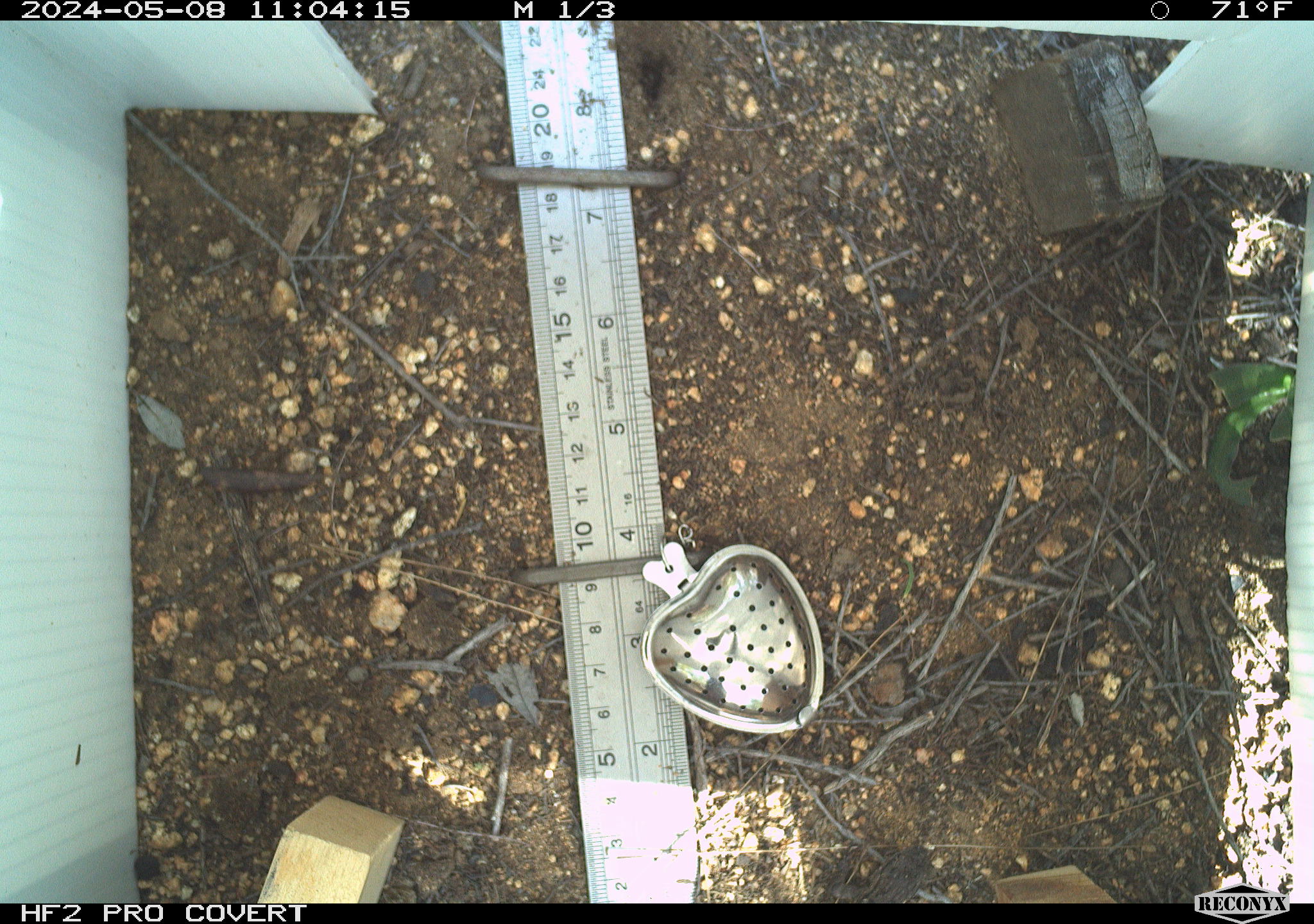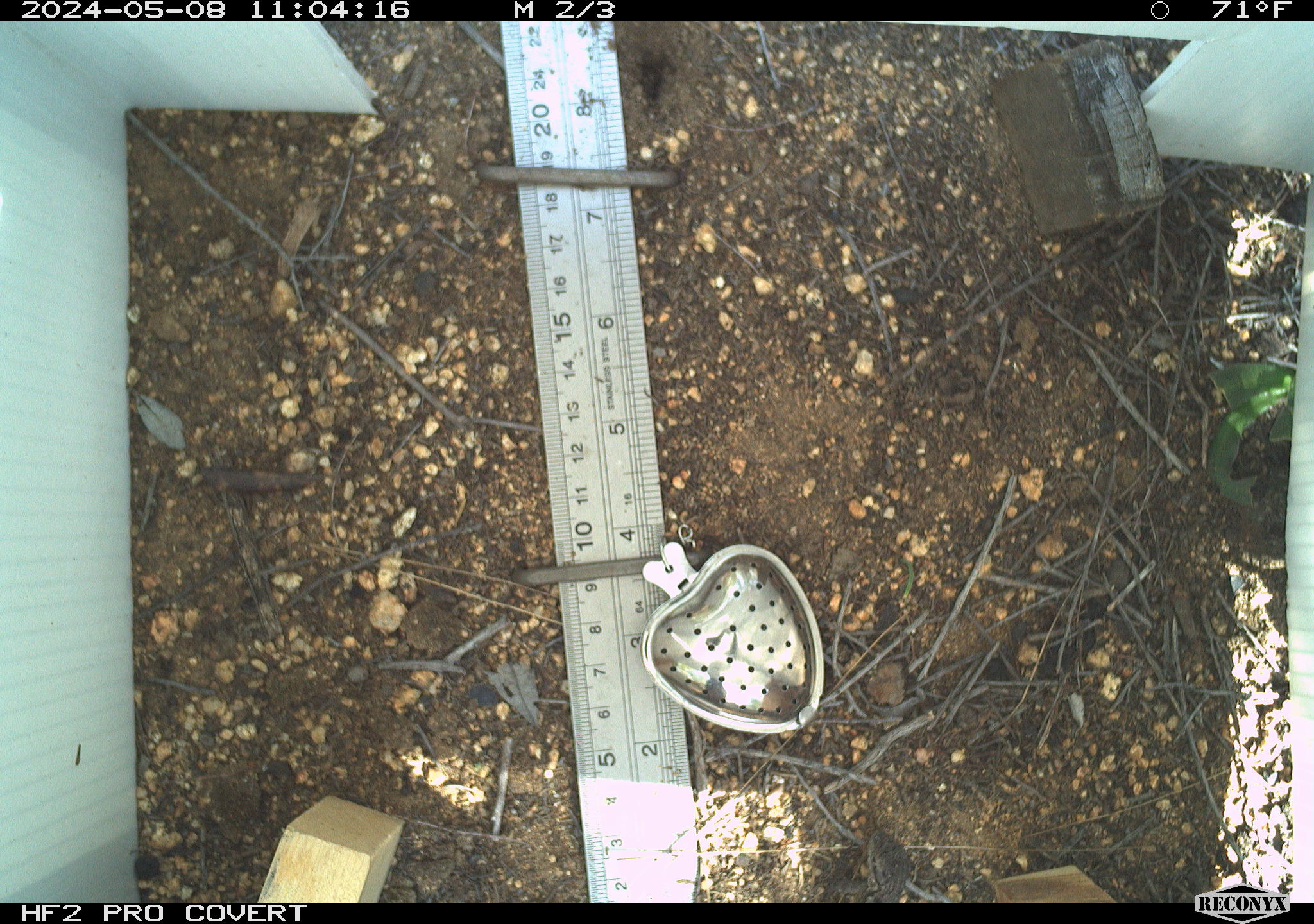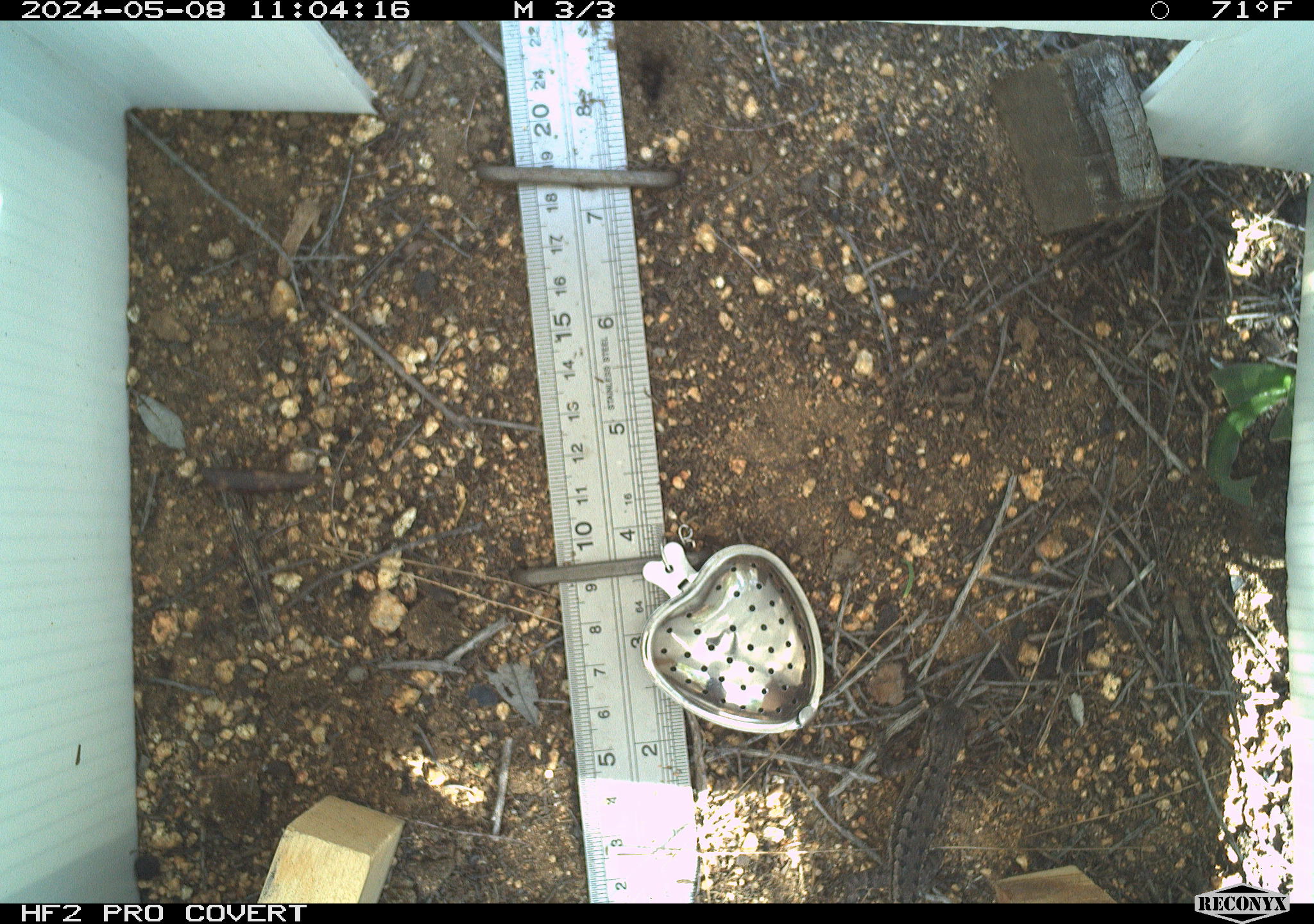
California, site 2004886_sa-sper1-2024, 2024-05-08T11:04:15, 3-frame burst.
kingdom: Animalia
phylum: Chordata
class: Reptilia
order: Squamata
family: Phrynosomatidae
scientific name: Phrynosomatidae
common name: phrynosomatid lizards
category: phrynosomatidae family